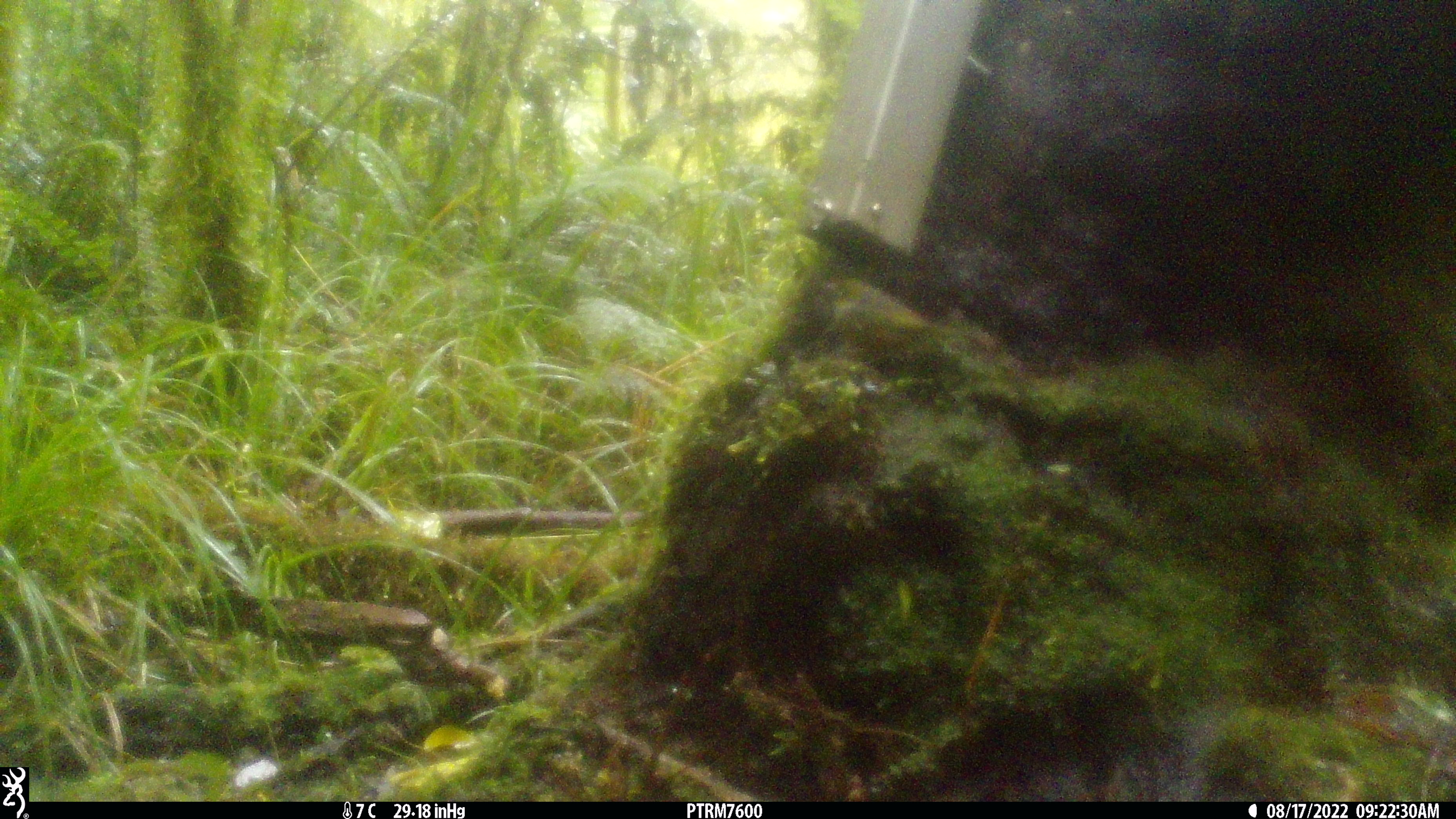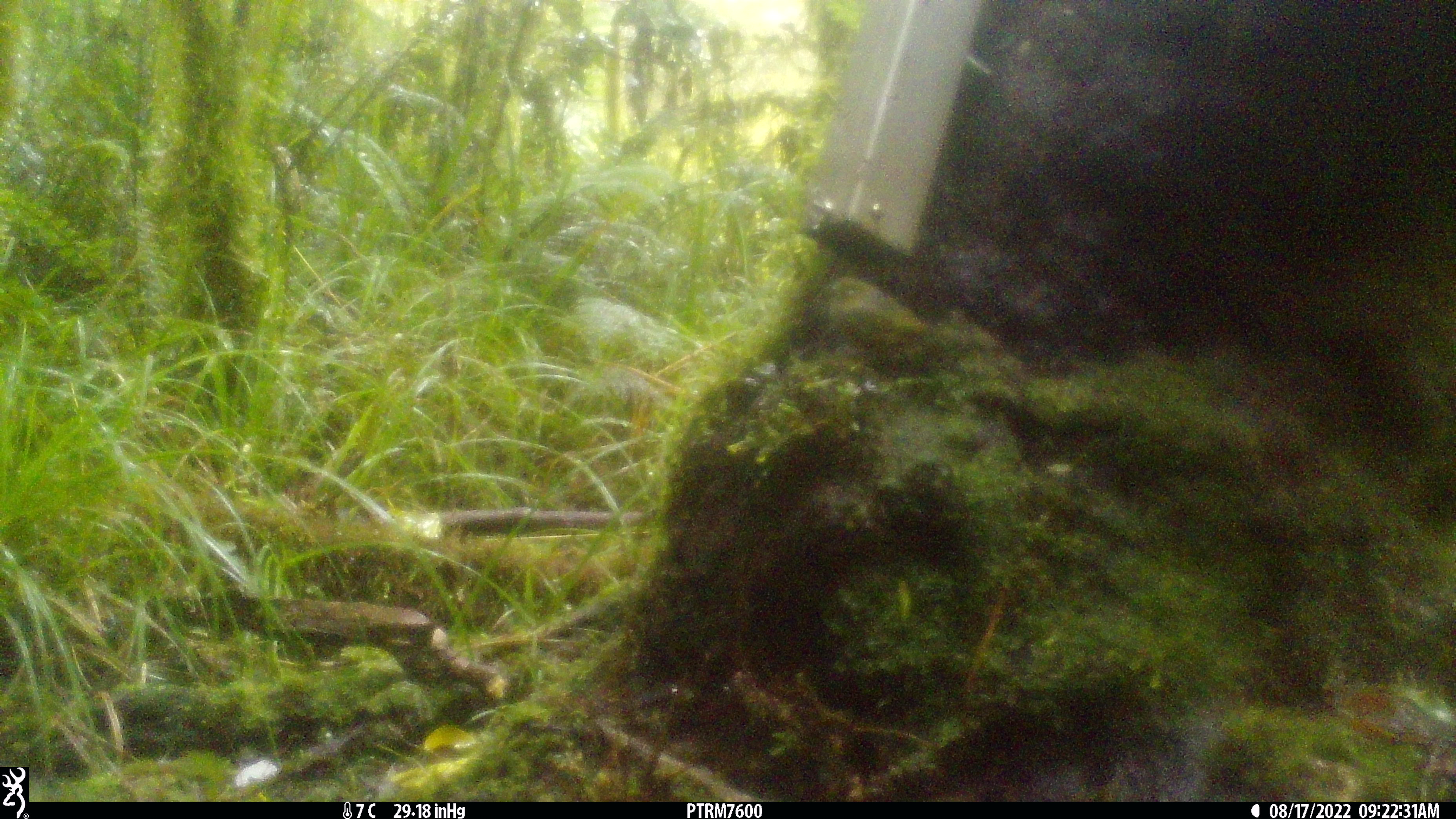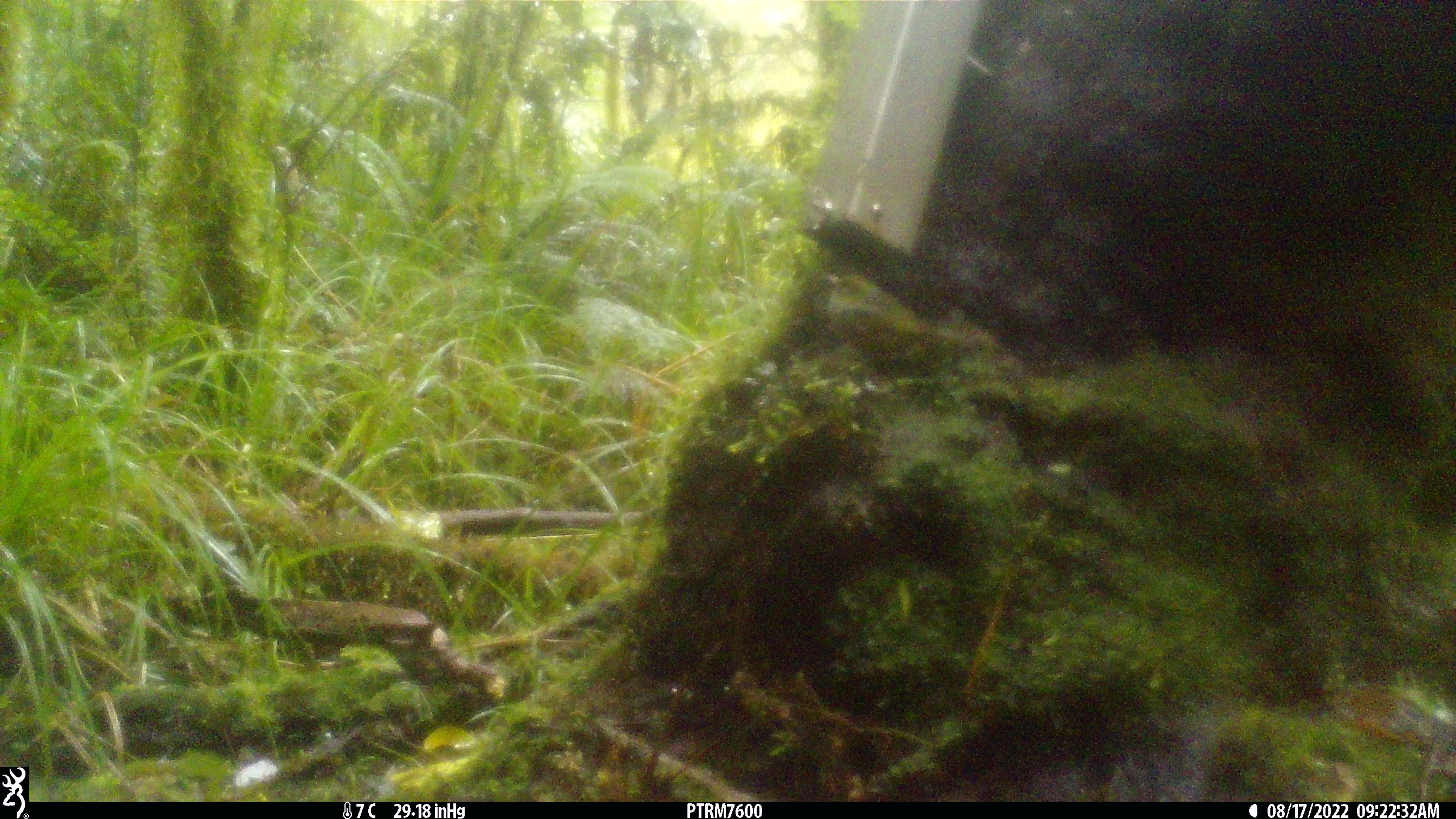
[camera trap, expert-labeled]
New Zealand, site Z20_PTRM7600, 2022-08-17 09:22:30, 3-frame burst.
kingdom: Animalia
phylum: Chordata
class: Aves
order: Passeriformes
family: Zosteropidae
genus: Zosterops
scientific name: Zosterops lateralis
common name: silvereye